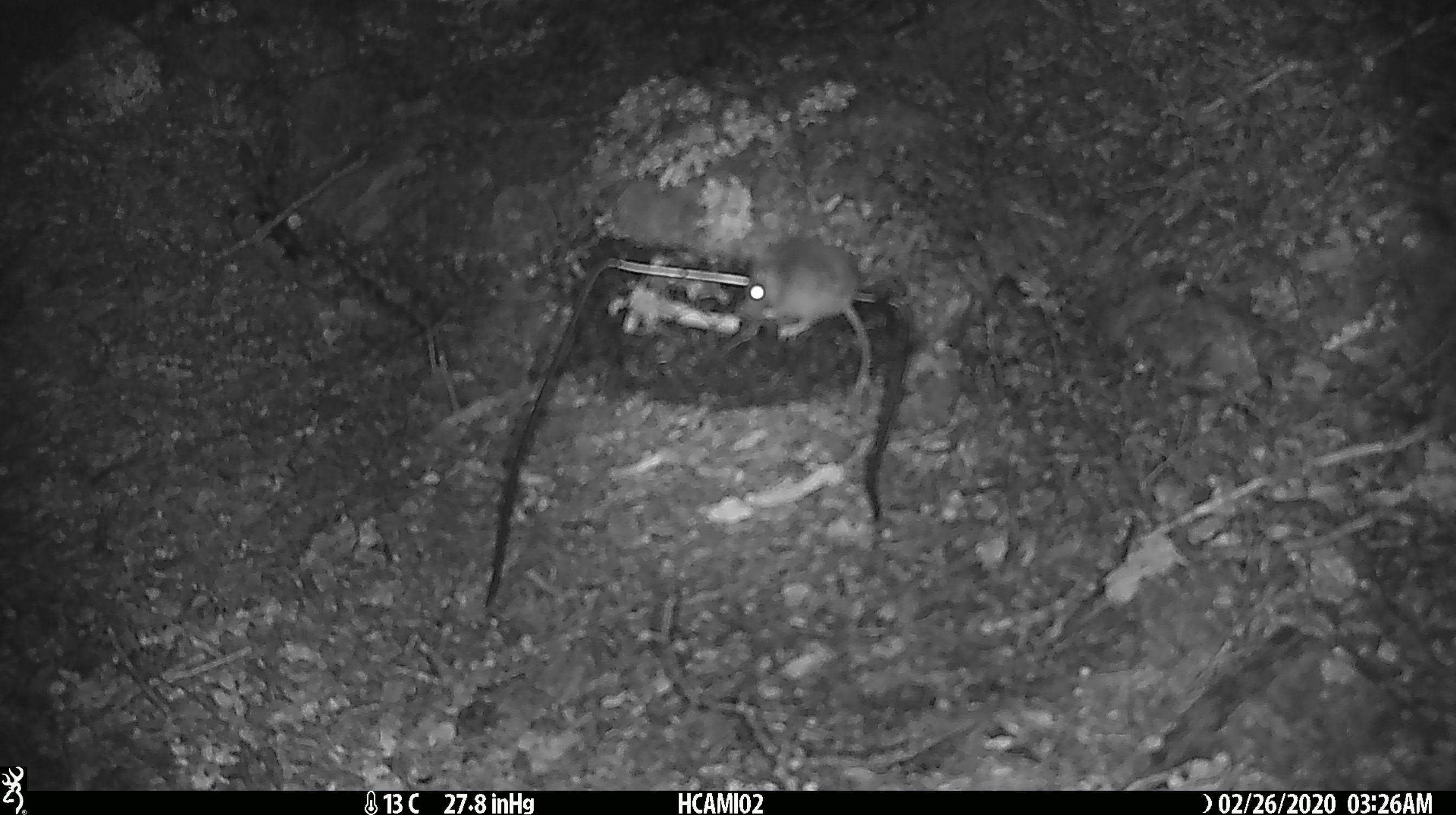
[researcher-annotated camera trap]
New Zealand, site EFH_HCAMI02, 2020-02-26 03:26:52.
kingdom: Animalia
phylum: Chordata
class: Mammalia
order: Rodentia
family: Muridae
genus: Mus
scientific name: Mus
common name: mouse